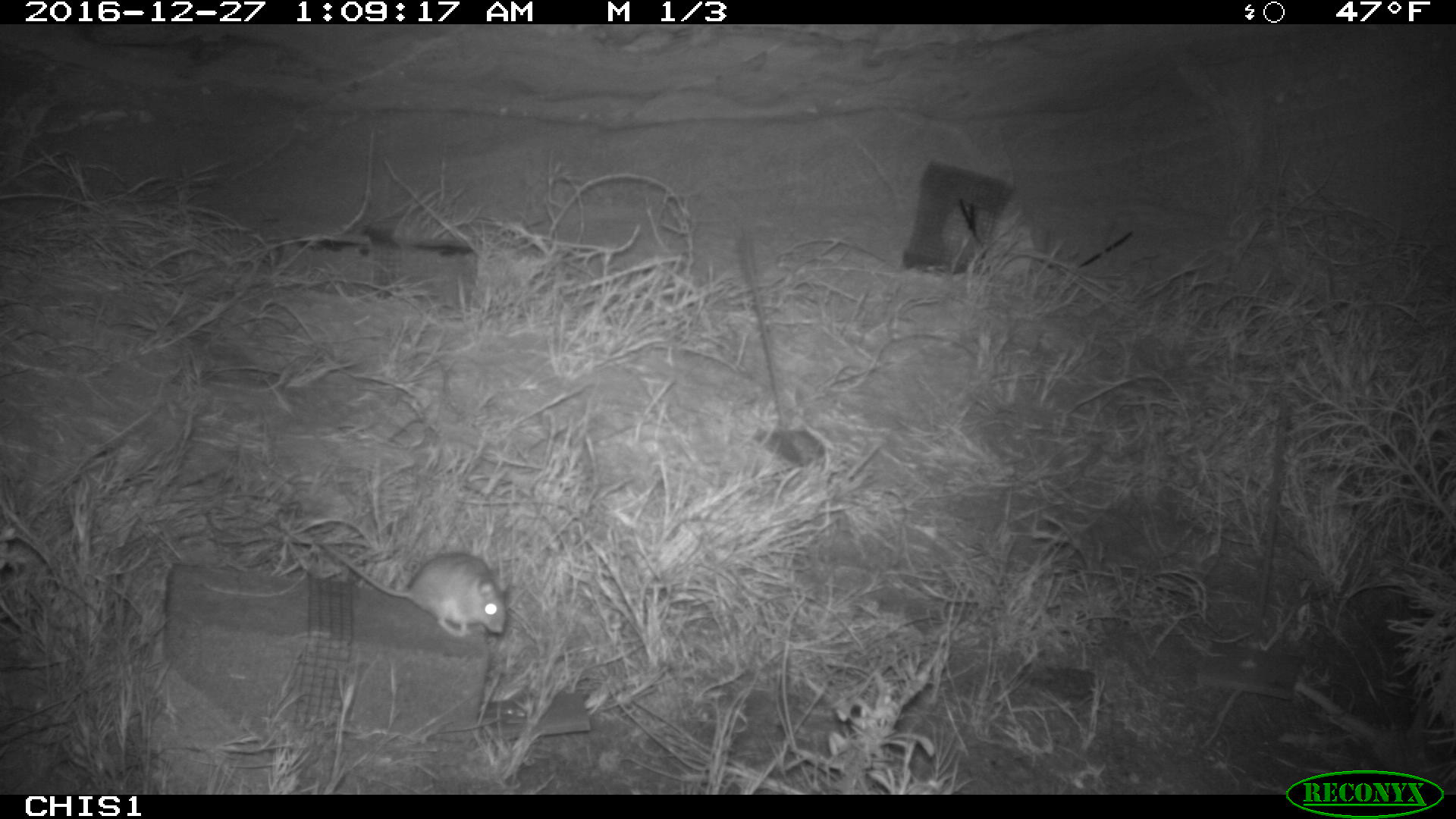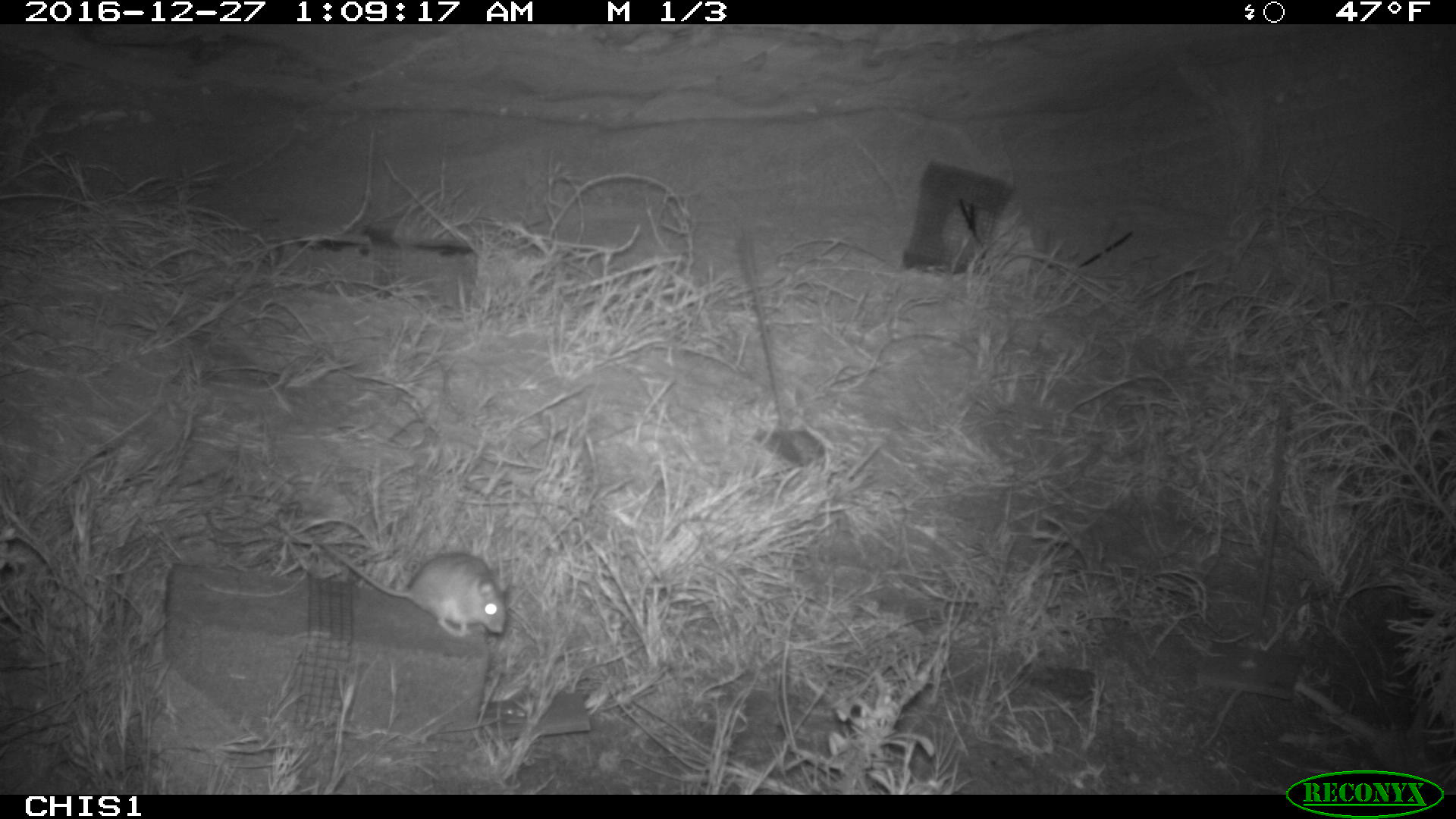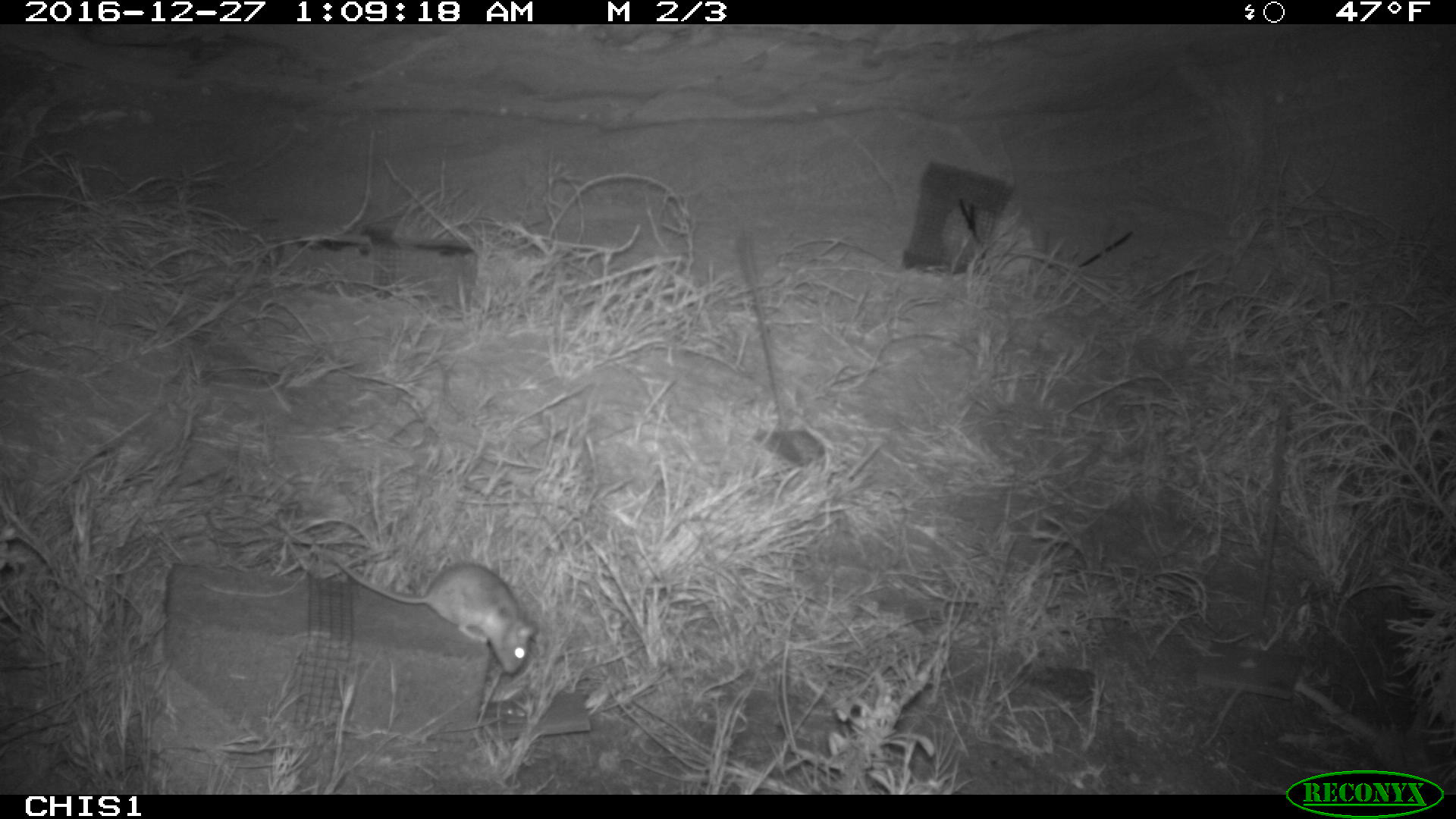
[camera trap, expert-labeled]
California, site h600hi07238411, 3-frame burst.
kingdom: Animalia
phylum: Chordata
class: Mammalia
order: Rodentia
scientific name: Rodentia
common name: rodent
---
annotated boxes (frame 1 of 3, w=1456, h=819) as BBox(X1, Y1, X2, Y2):
rodent: BBox(319, 543, 508, 639)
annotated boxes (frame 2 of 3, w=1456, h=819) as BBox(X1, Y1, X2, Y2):
rodent: BBox(312, 537, 507, 638)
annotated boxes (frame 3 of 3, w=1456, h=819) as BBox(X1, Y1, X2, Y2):
rodent: BBox(328, 551, 538, 676)